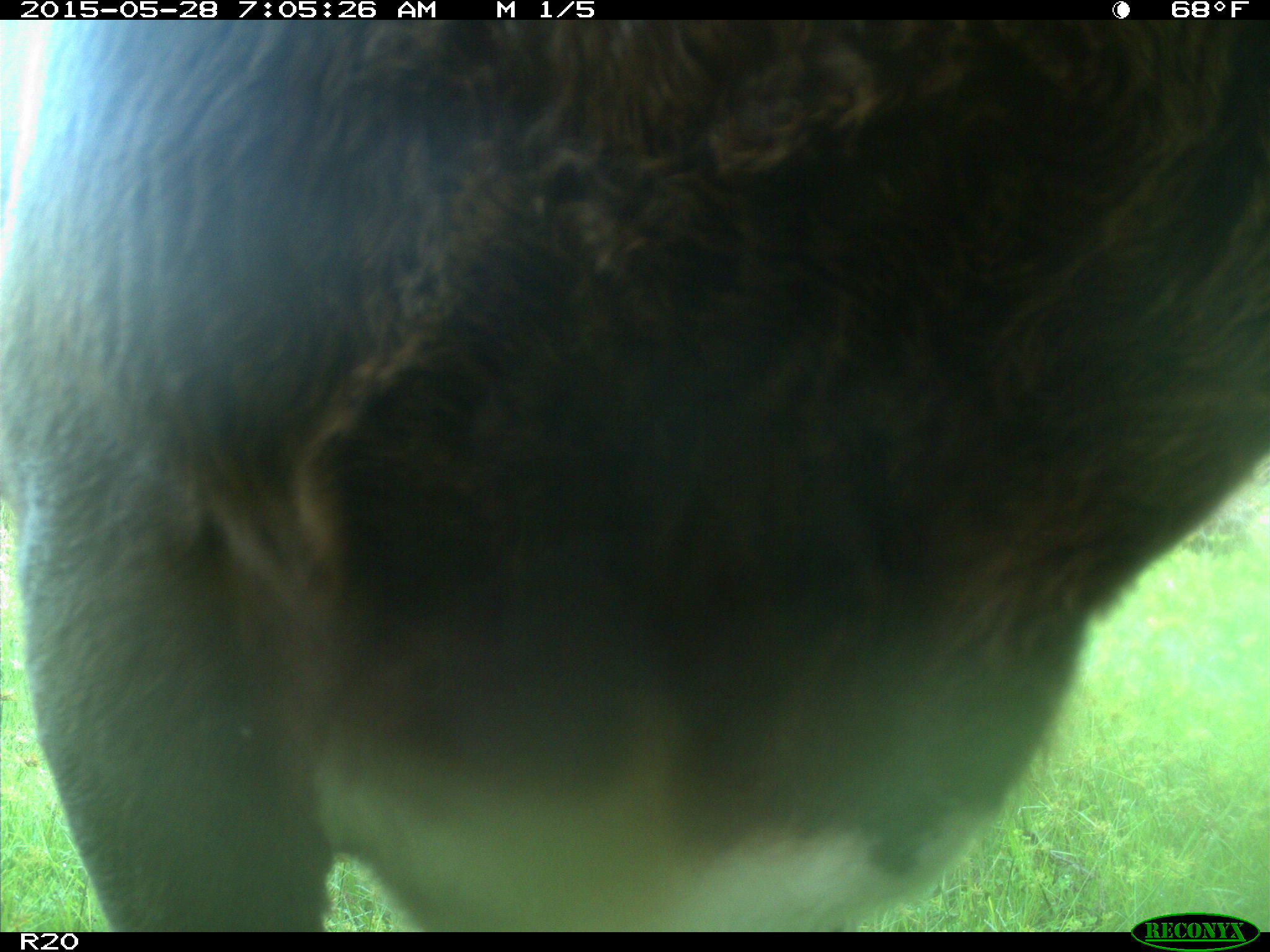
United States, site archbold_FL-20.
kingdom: Animalia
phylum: Chordata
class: Mammalia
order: Artiodactyla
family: Bovidae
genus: Bos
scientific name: Bos taurus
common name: domestic cow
Bos taurus (domestic cow).